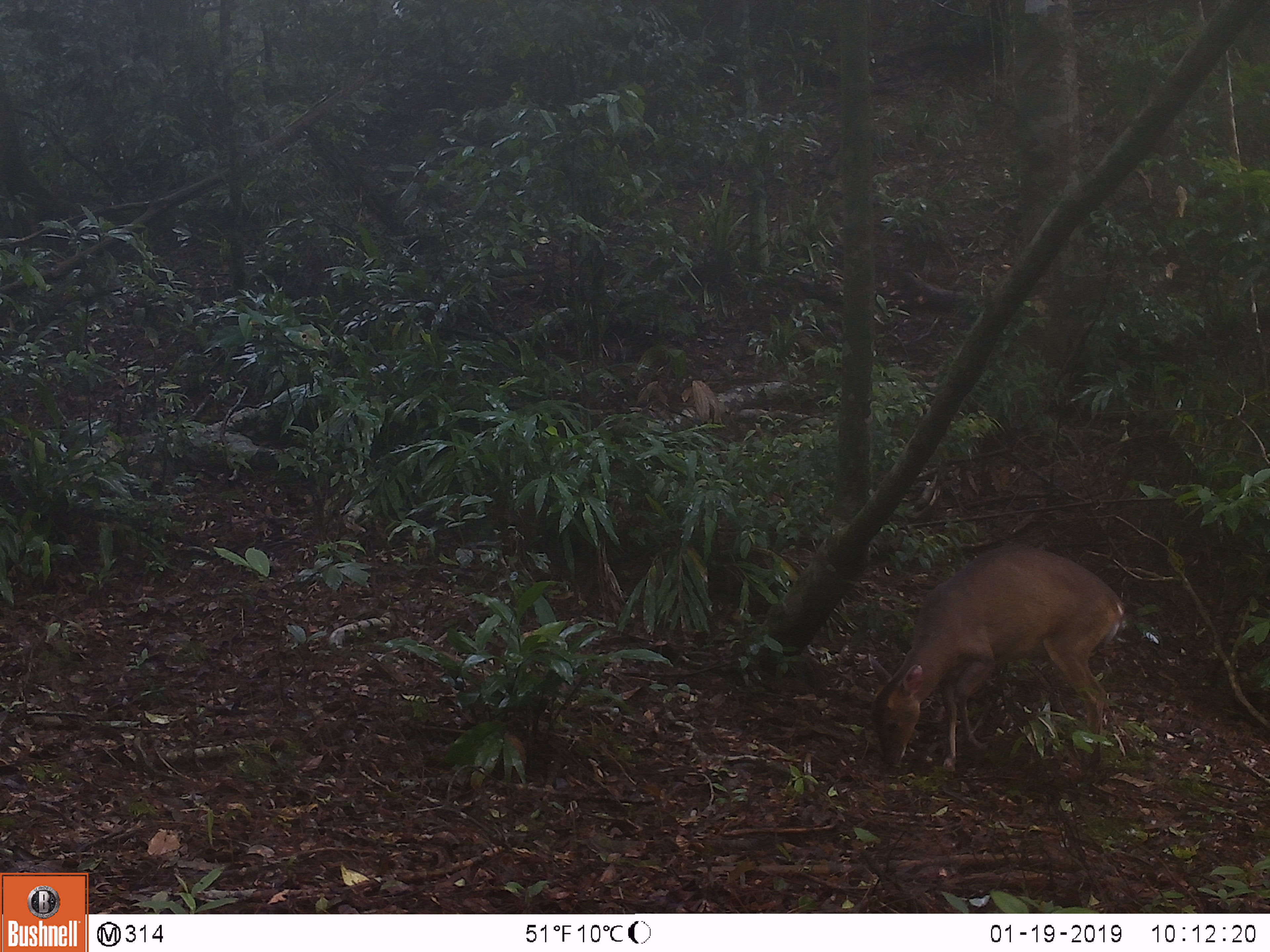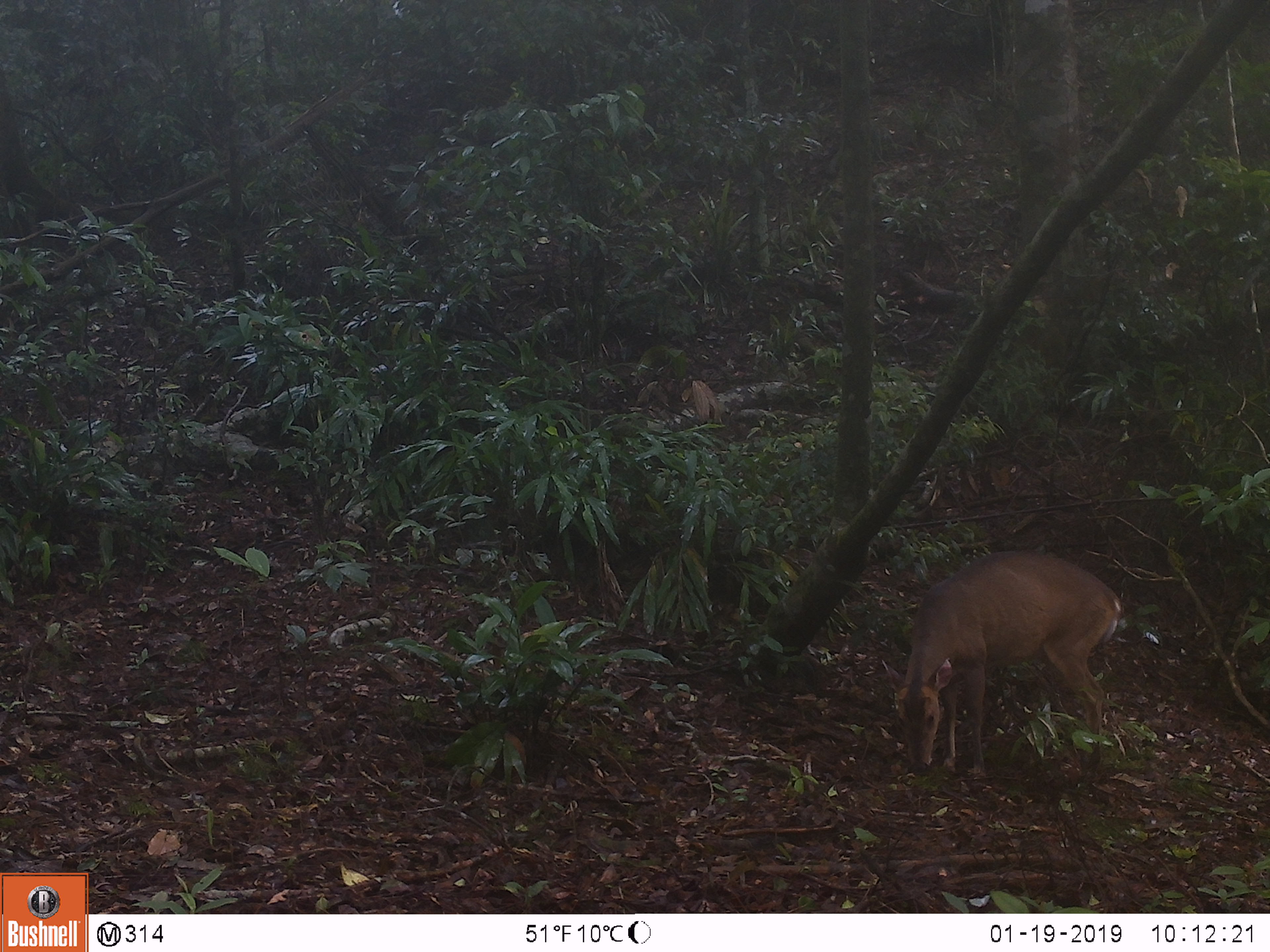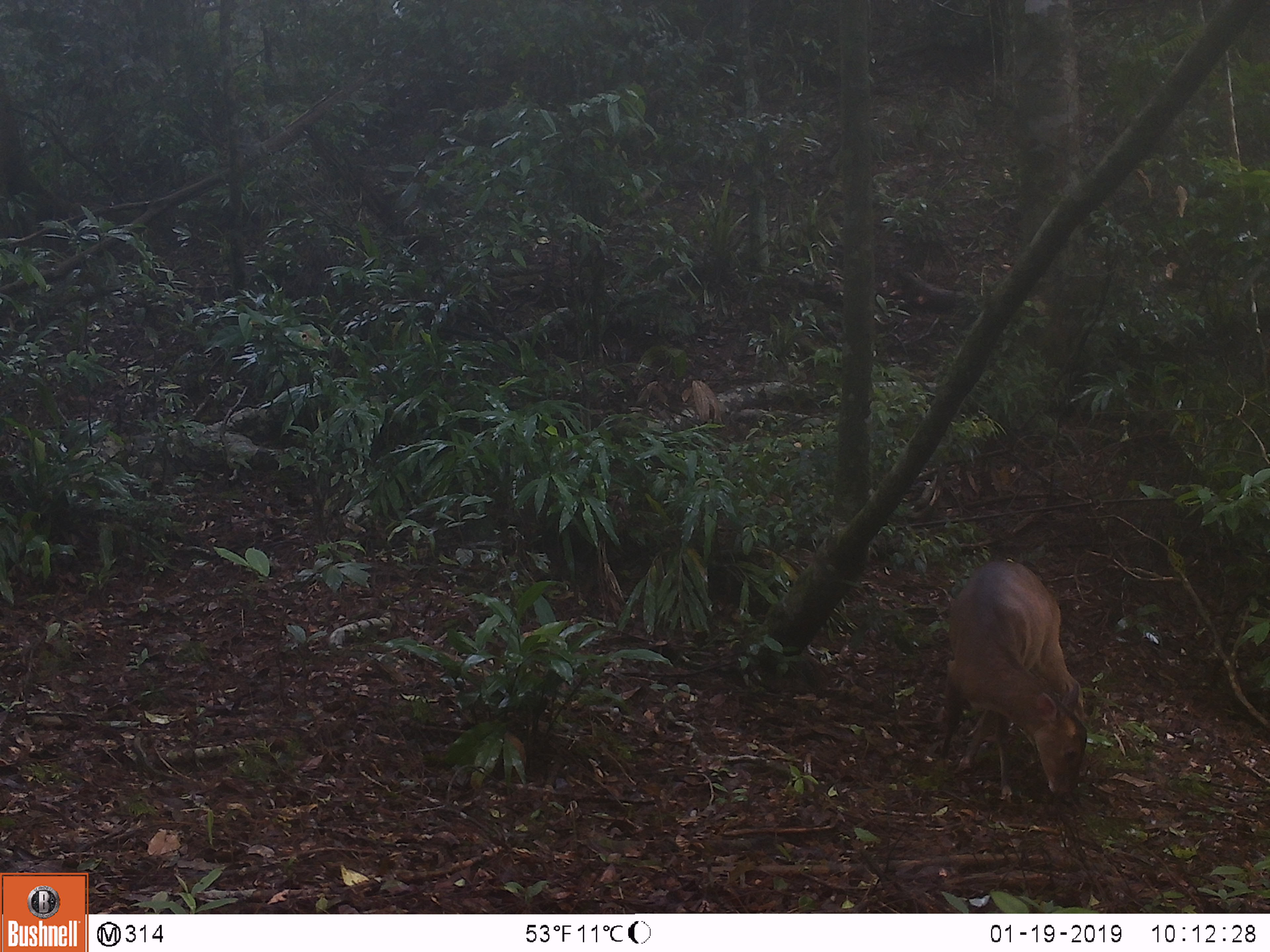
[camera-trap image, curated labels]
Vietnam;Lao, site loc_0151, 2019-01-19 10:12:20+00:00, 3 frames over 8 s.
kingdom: Animalia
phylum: Chordata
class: Mammalia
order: Artiodactyla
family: Cervidae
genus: Muntiacus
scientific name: Muntiacus vuquangensis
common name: large-antlered muntjac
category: large antlered muntjac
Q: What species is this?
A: Large antlered muntjac (large-antlered muntjac) (Muntiacus vuquangensis).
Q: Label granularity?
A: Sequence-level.